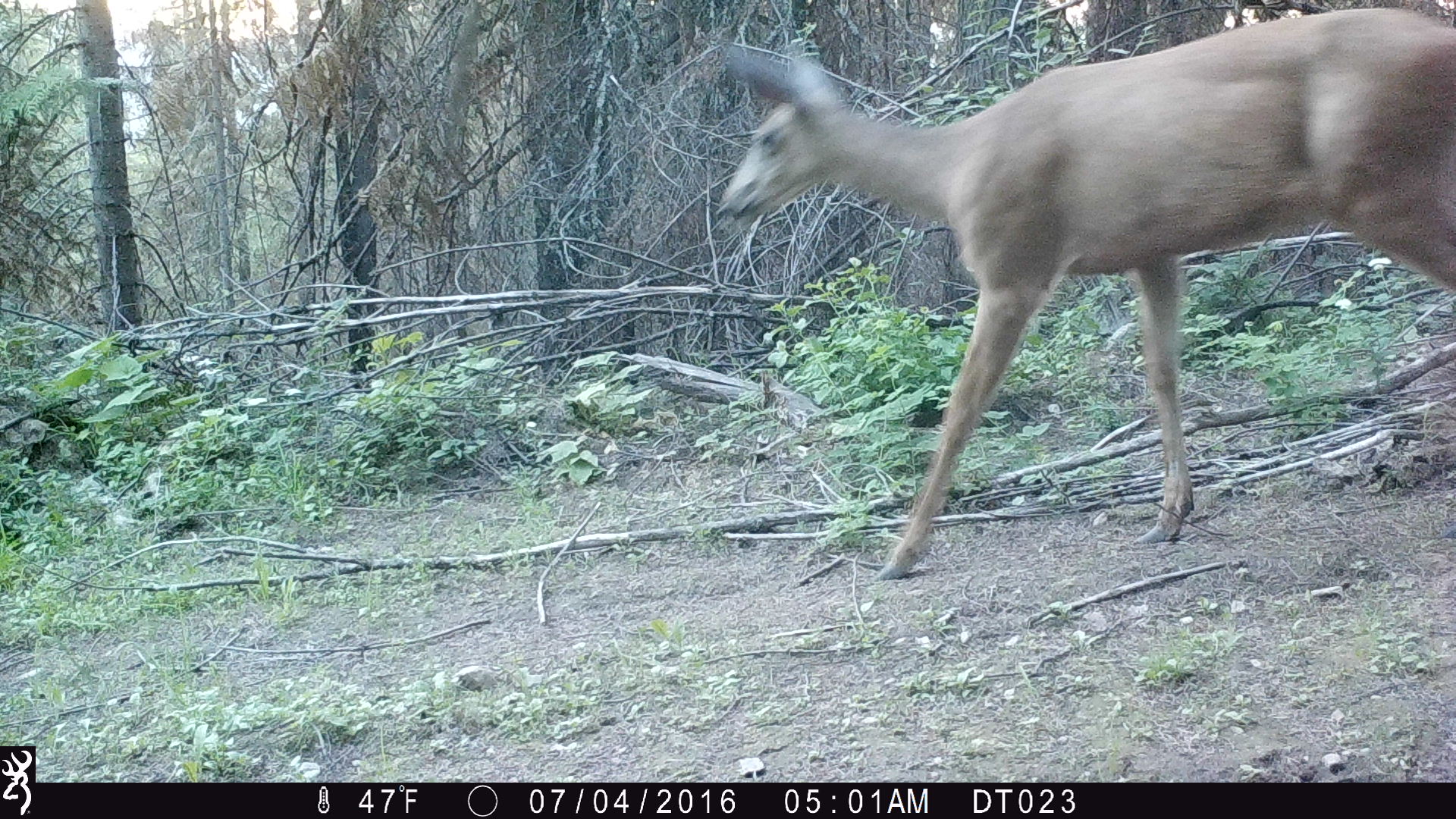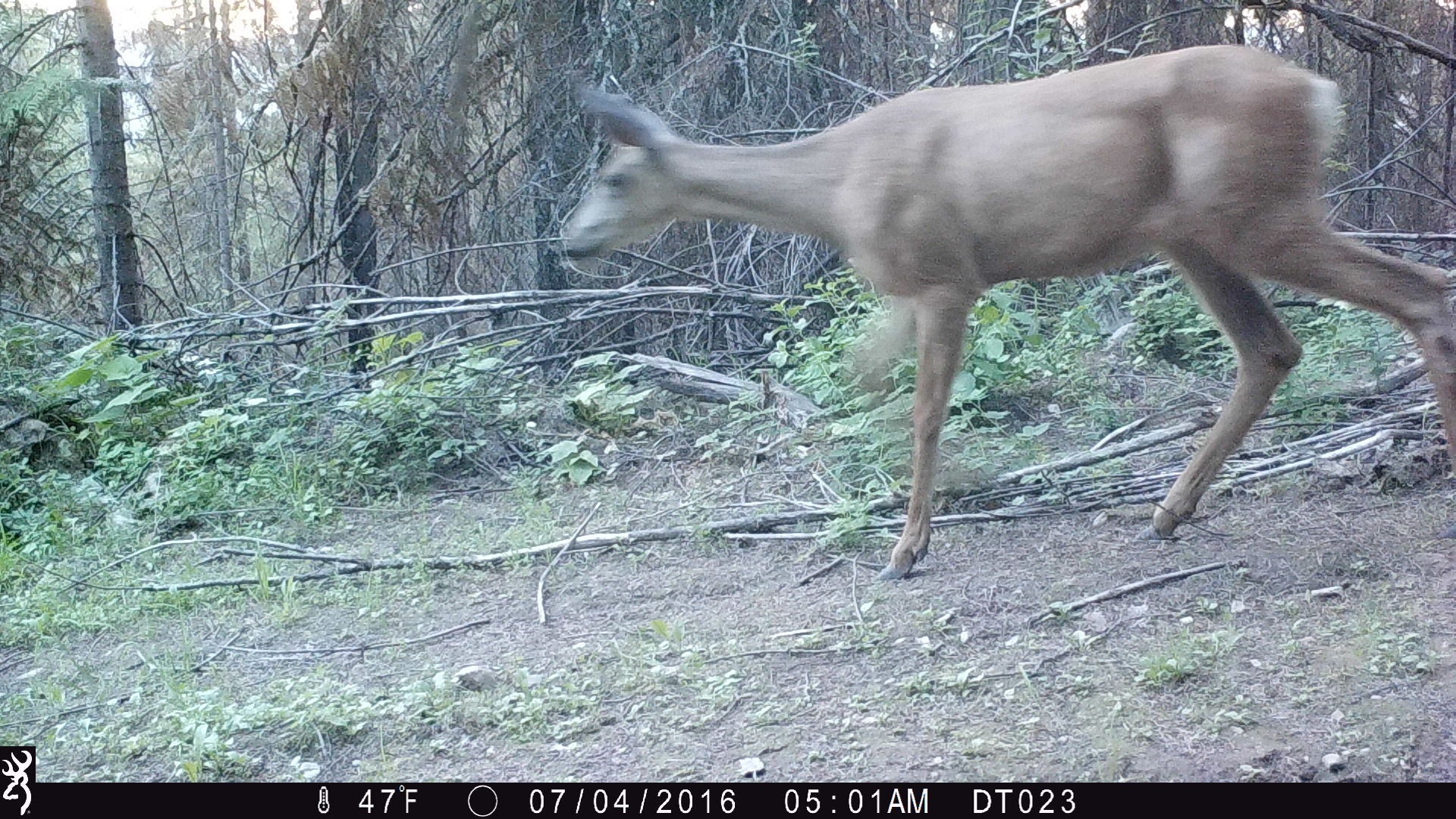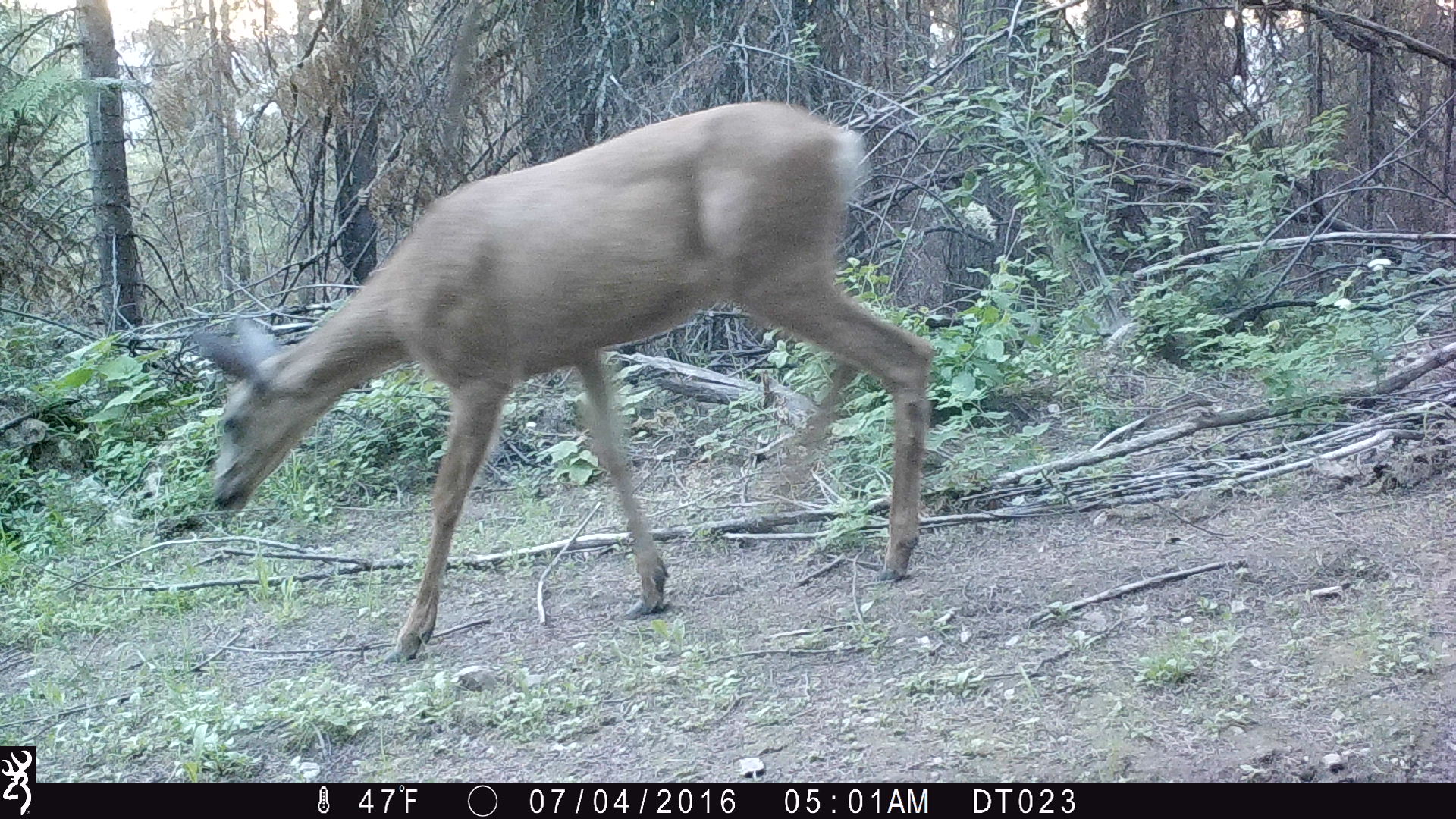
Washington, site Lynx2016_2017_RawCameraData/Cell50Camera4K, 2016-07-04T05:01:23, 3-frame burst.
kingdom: Animalia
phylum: Chordata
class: Mammalia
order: Artiodactyla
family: Cervidae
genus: Odocoileus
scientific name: Odocoileus hemionus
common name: mule deer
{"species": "Odocoileus hemionus (mule deer)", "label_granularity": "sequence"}